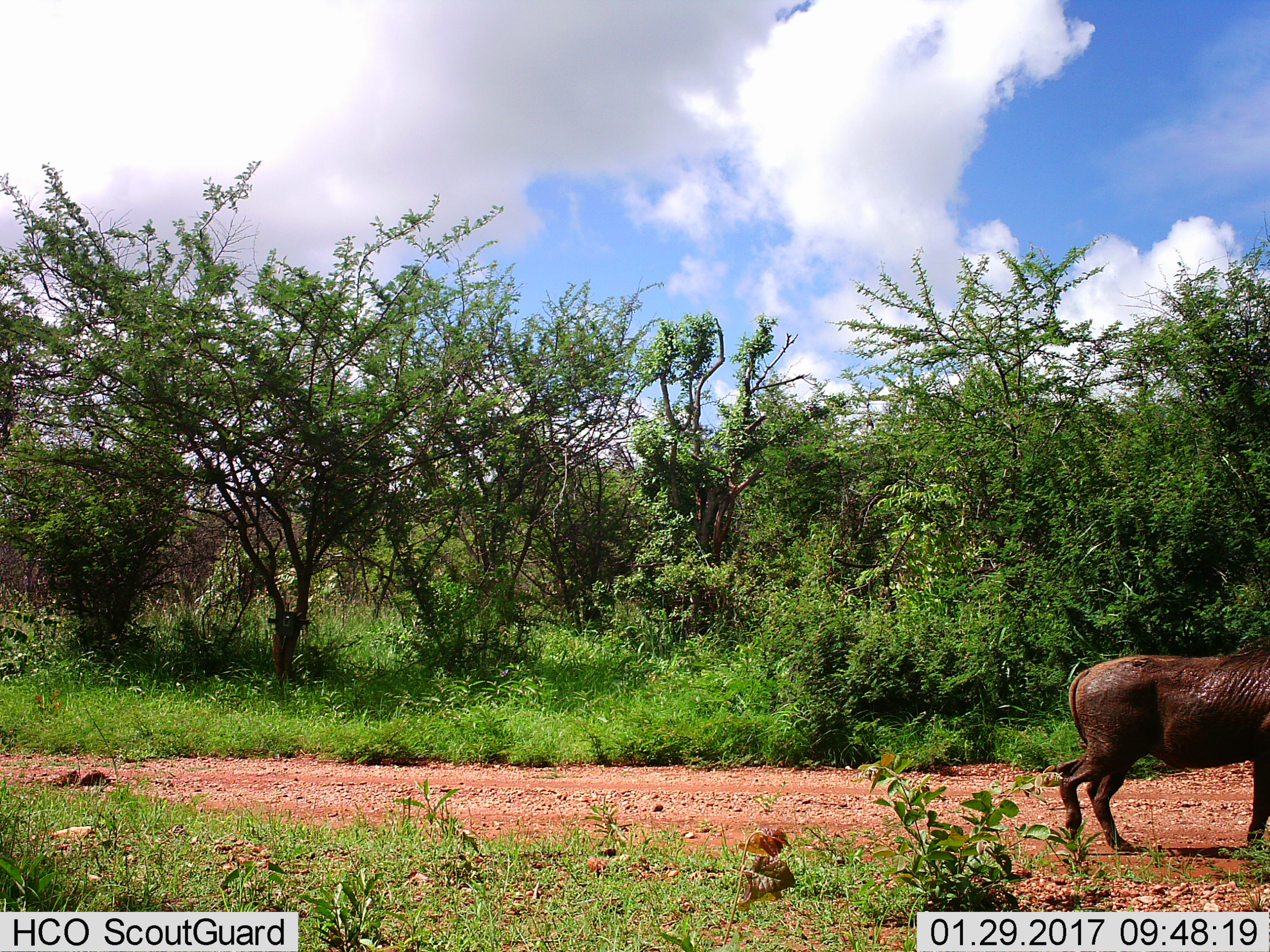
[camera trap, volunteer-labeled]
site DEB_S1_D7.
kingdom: Animalia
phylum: Chordata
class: Mammalia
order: Artiodactyla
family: Suidae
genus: Phacochoerus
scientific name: Phacochoerus africanus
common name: warthog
Warthog (Phacochoerus africanus), count 1. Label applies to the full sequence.